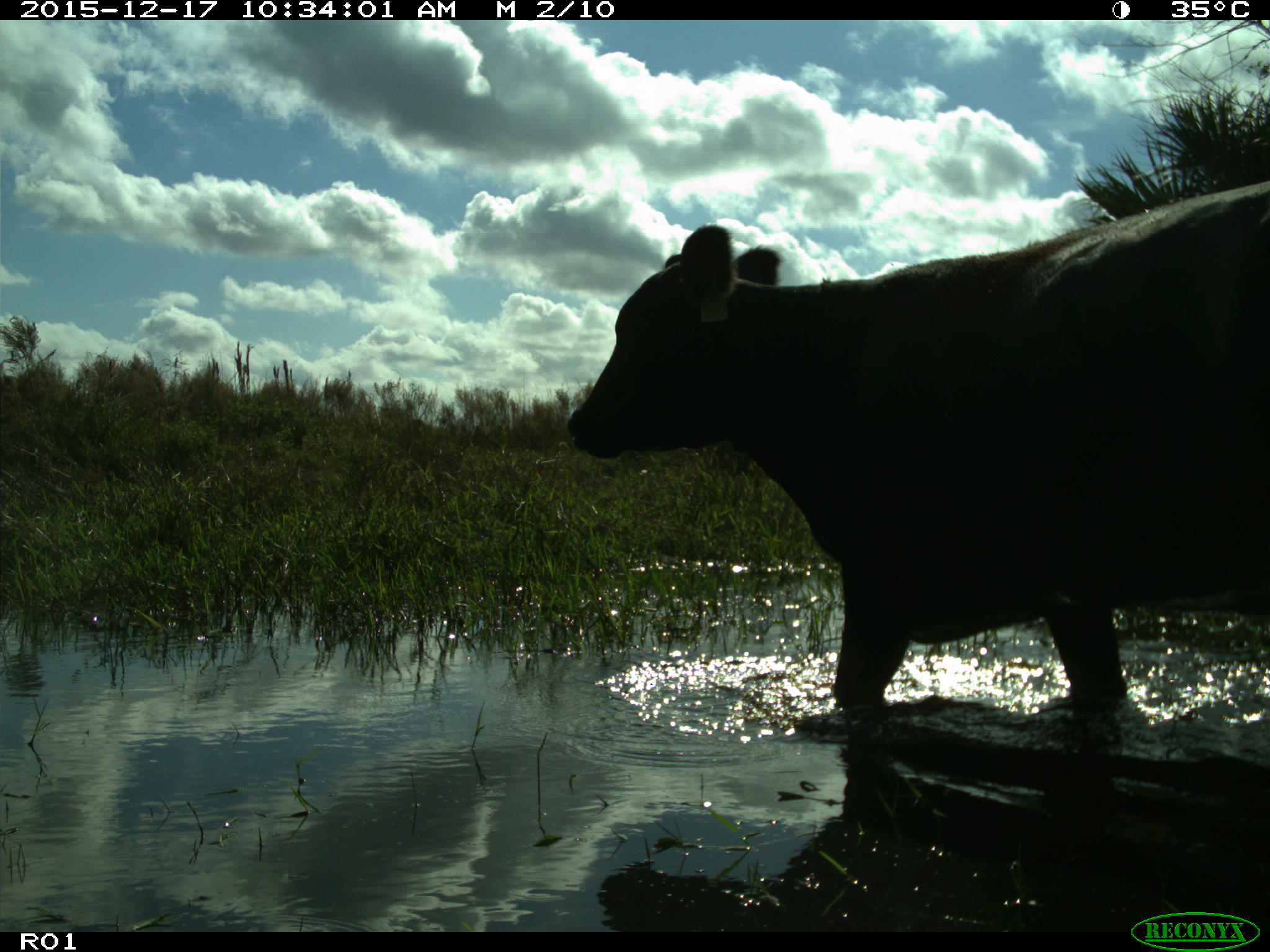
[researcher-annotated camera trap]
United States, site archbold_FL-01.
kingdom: Animalia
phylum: Chordata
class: Mammalia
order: Artiodactyla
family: Bovidae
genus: Bos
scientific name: Bos taurus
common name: domestic cow